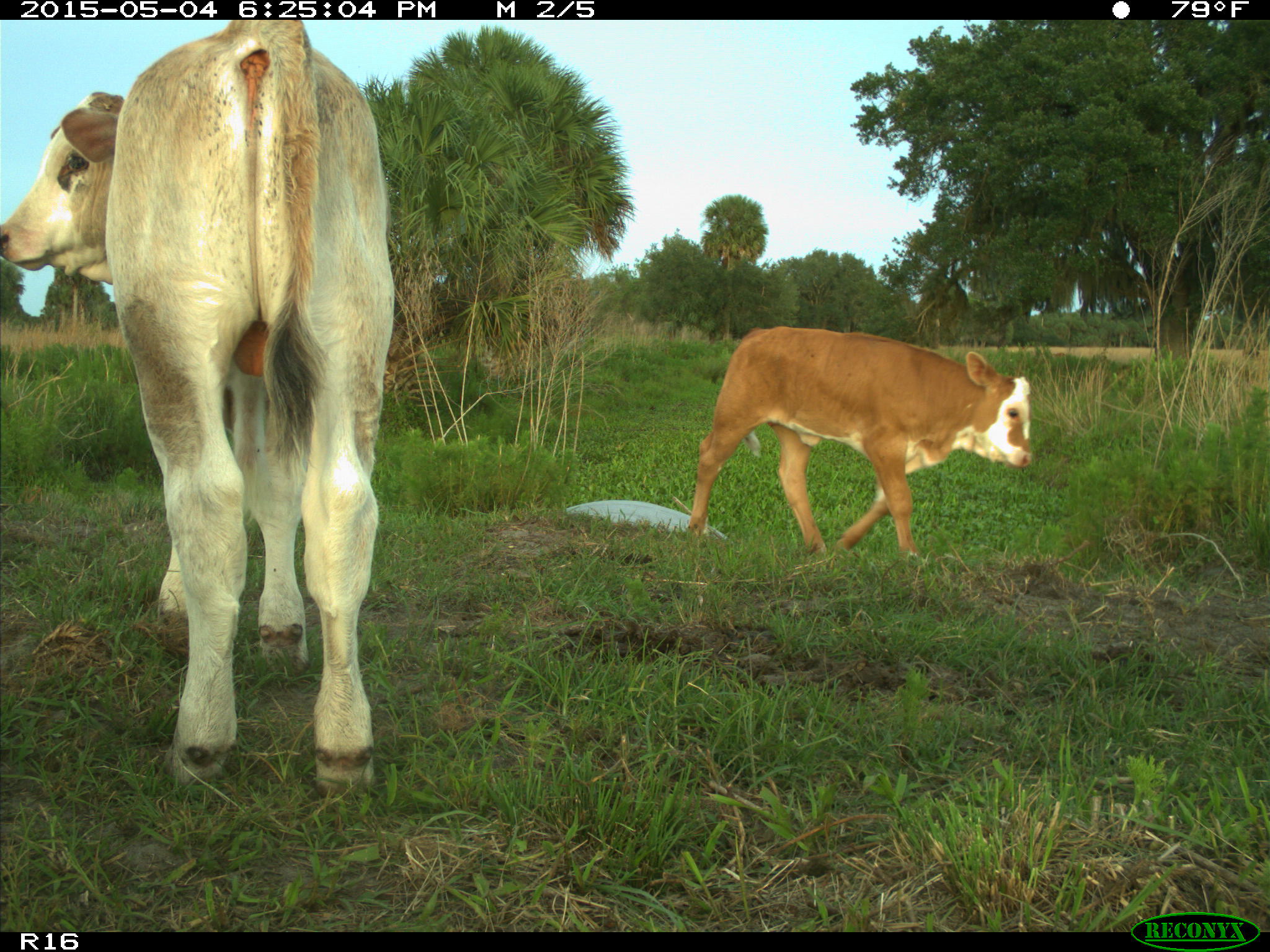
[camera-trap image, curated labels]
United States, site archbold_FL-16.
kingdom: Animalia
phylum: Chordata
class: Mammalia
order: Artiodactyla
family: Bovidae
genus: Bos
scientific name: Bos taurus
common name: domestic cow